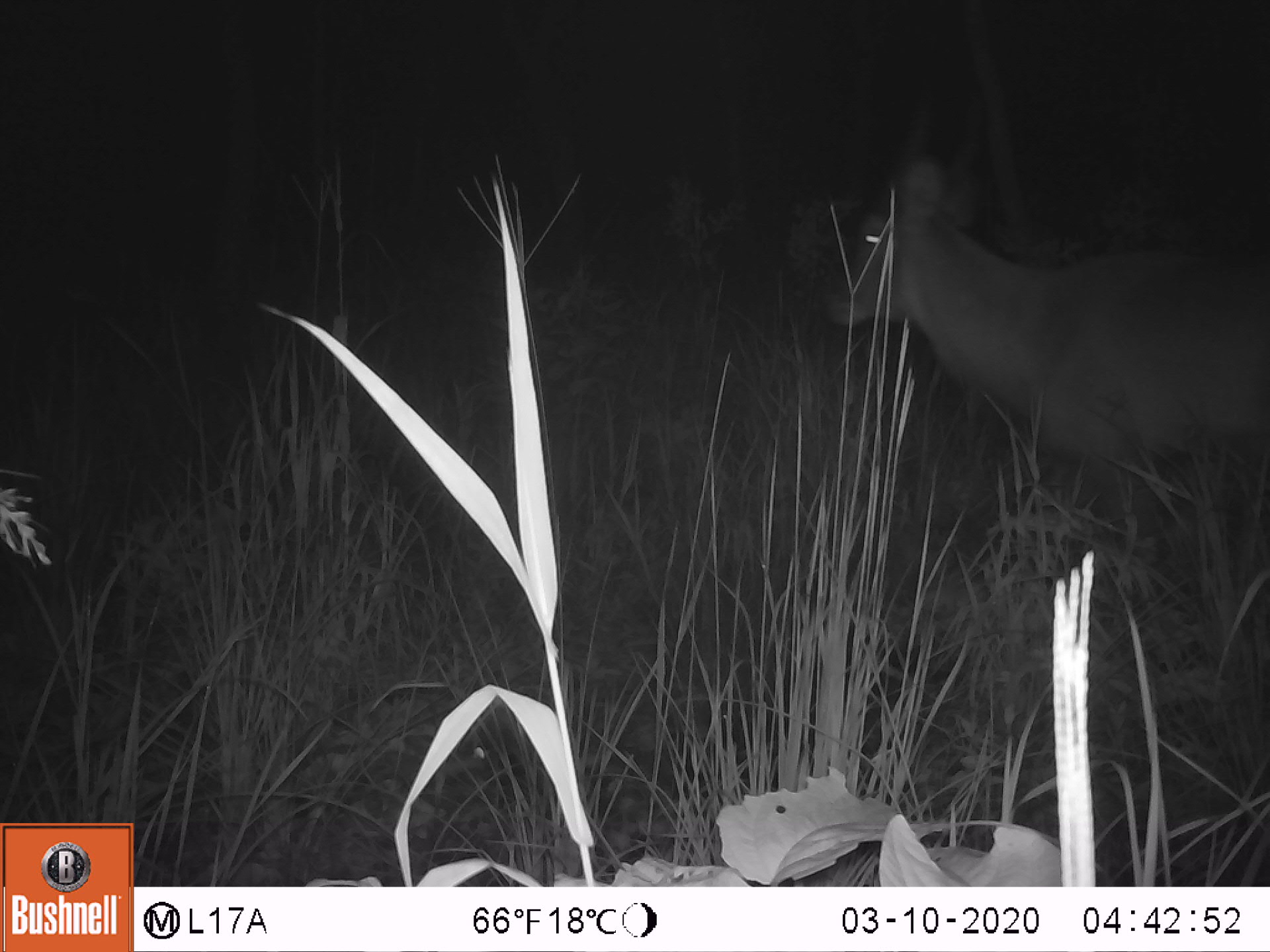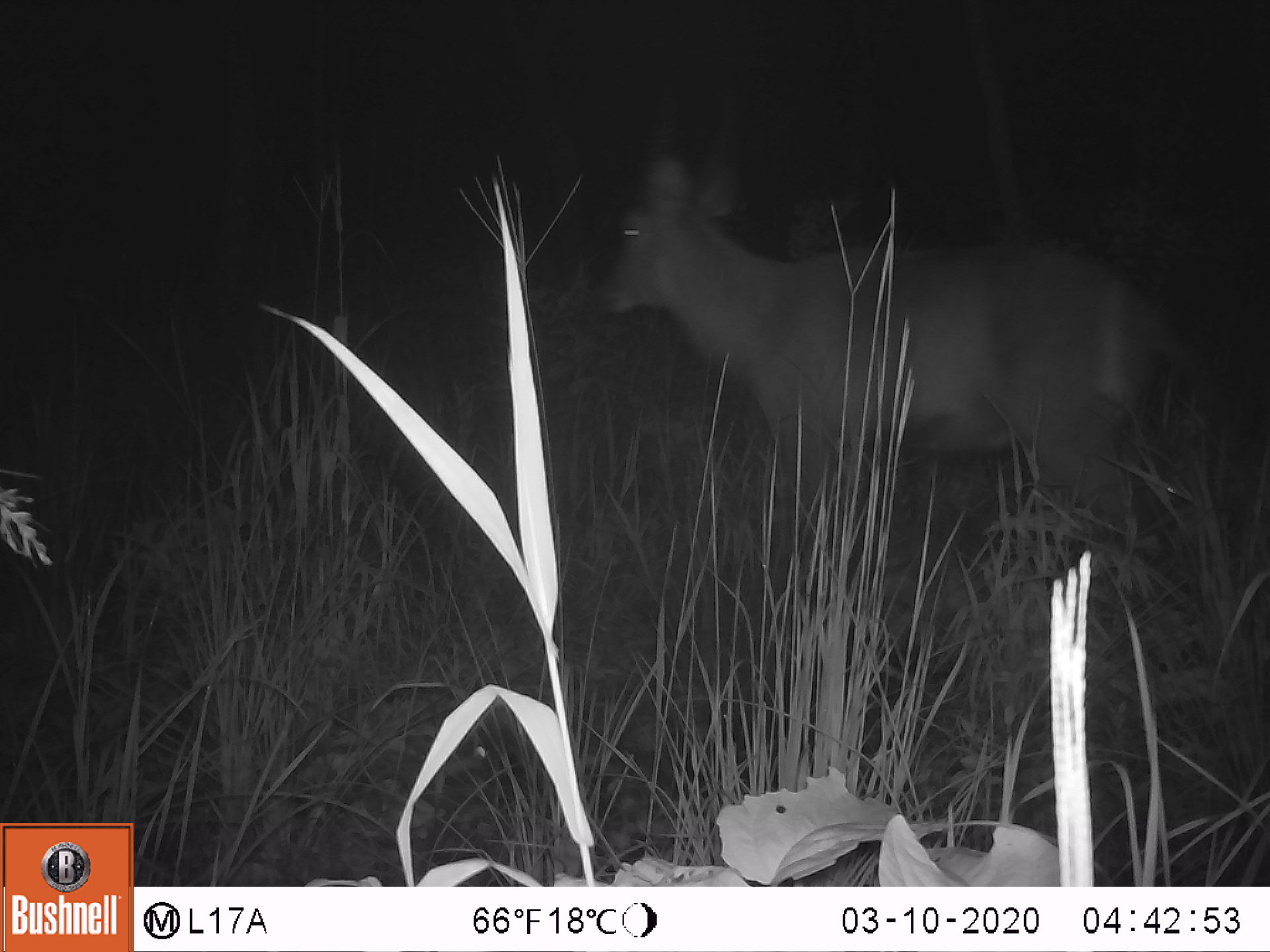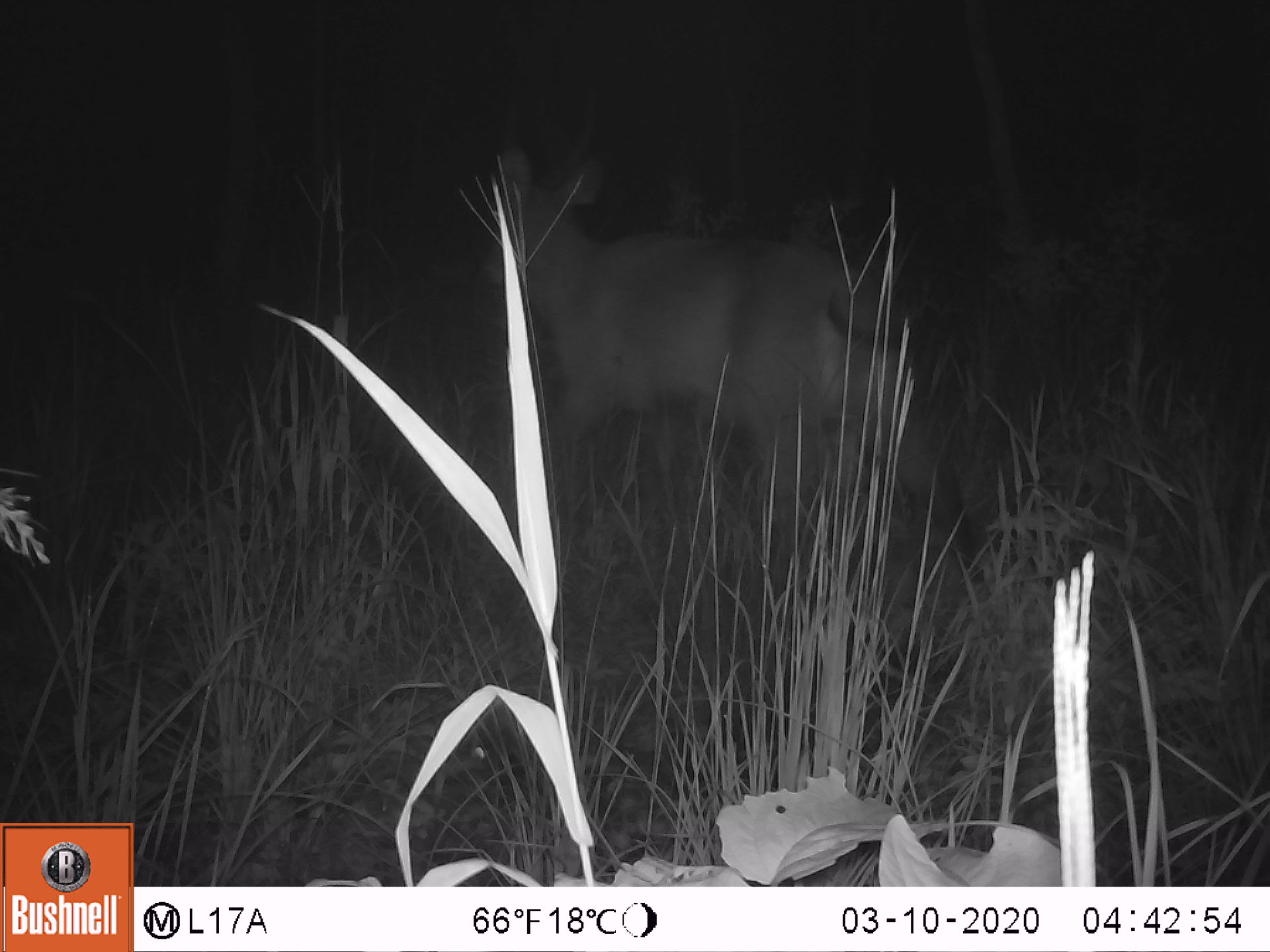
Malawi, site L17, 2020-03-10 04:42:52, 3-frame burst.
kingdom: Animalia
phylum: Chordata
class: Mammalia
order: Artiodactyla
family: Bovidae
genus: Kobus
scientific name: Kobus ellipsiprymnus ellipsiprymnus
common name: common waterbuck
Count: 1.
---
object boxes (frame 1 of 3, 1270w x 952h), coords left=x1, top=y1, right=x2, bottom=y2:
common waterbuck: left=821, top=91, right=1270, bottom=510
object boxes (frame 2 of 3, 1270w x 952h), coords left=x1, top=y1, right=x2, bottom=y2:
common waterbuck: left=580, top=54, right=1202, bottom=560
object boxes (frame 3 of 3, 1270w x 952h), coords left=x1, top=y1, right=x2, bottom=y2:
common waterbuck: left=479, top=45, right=966, bottom=547